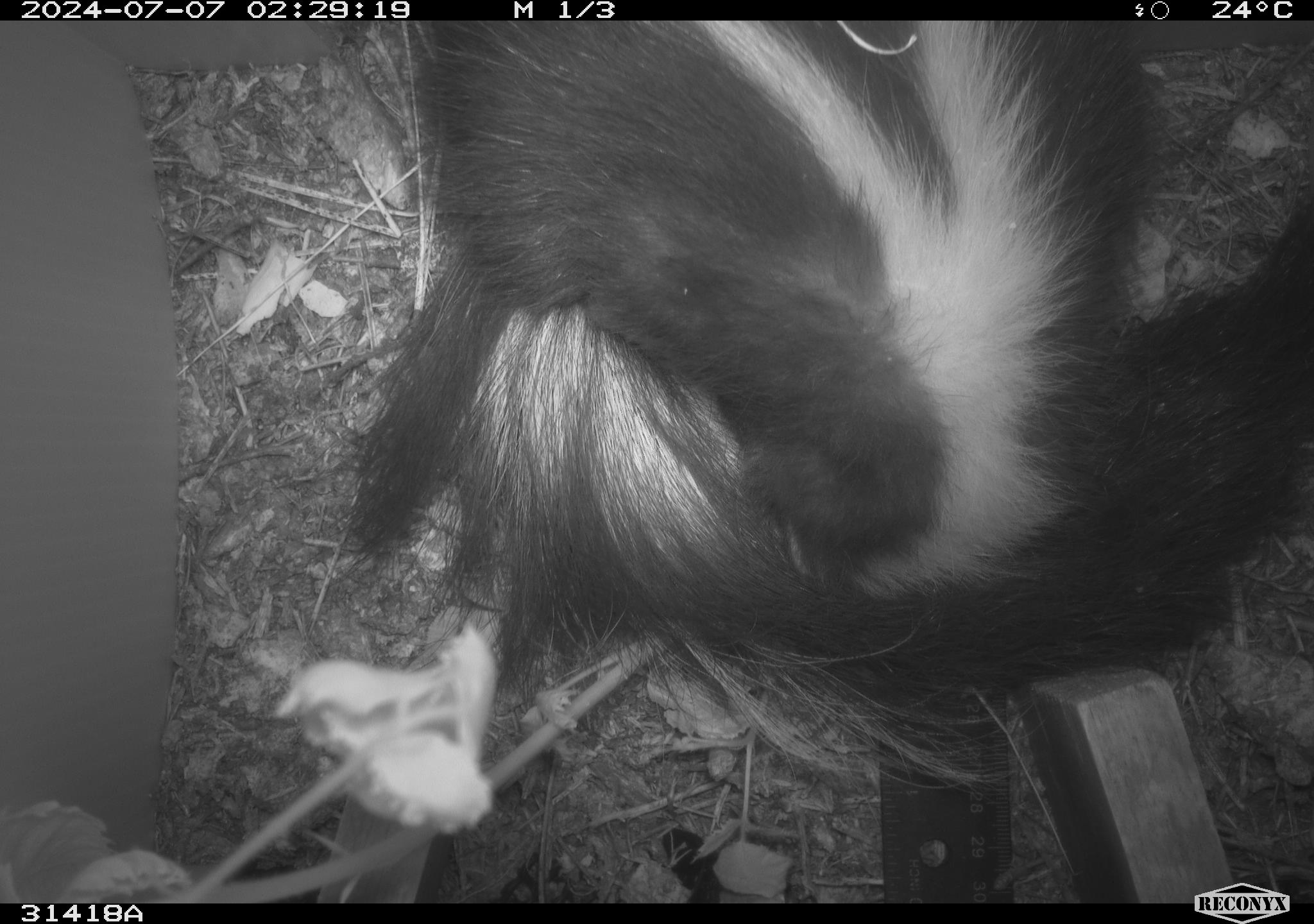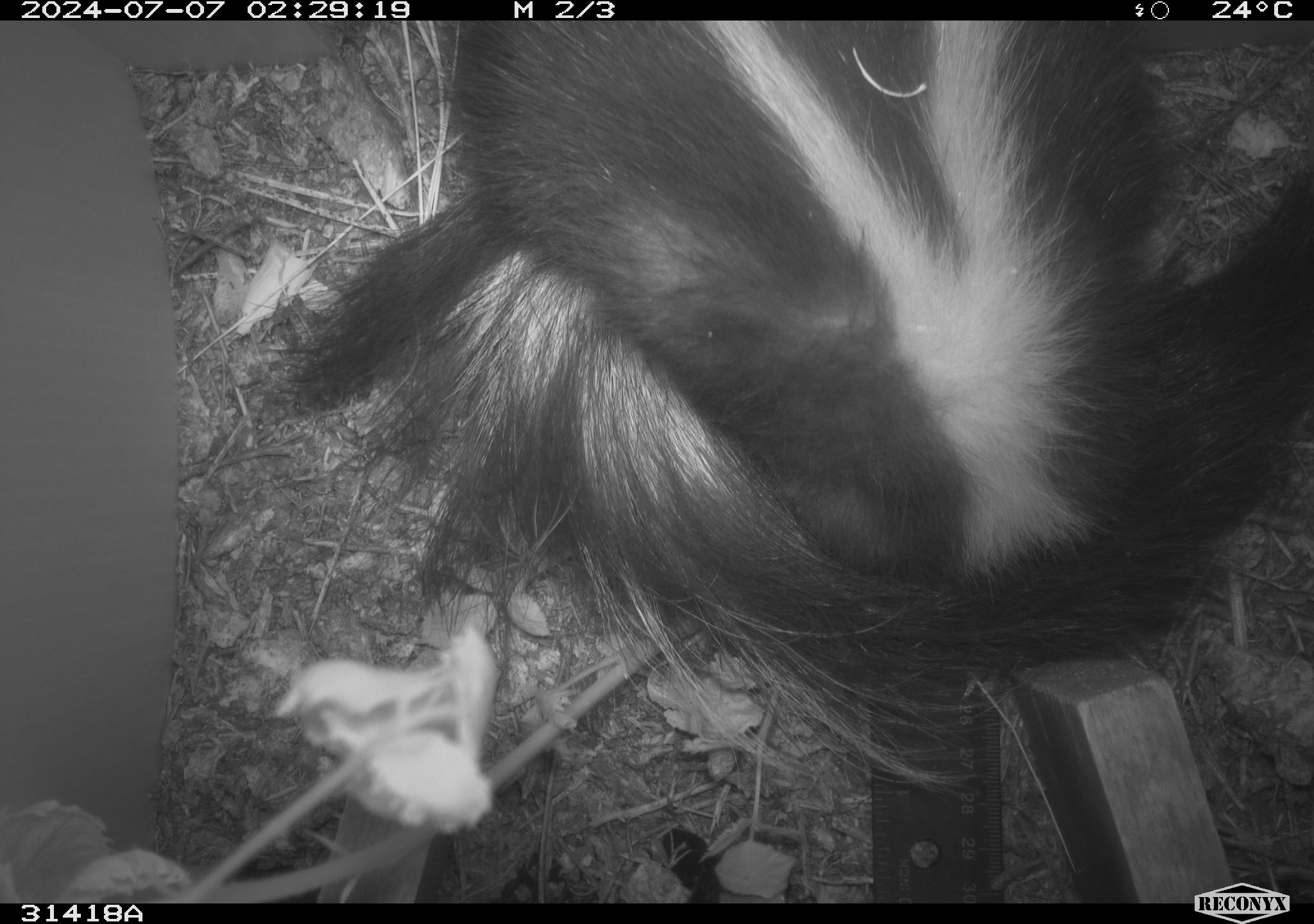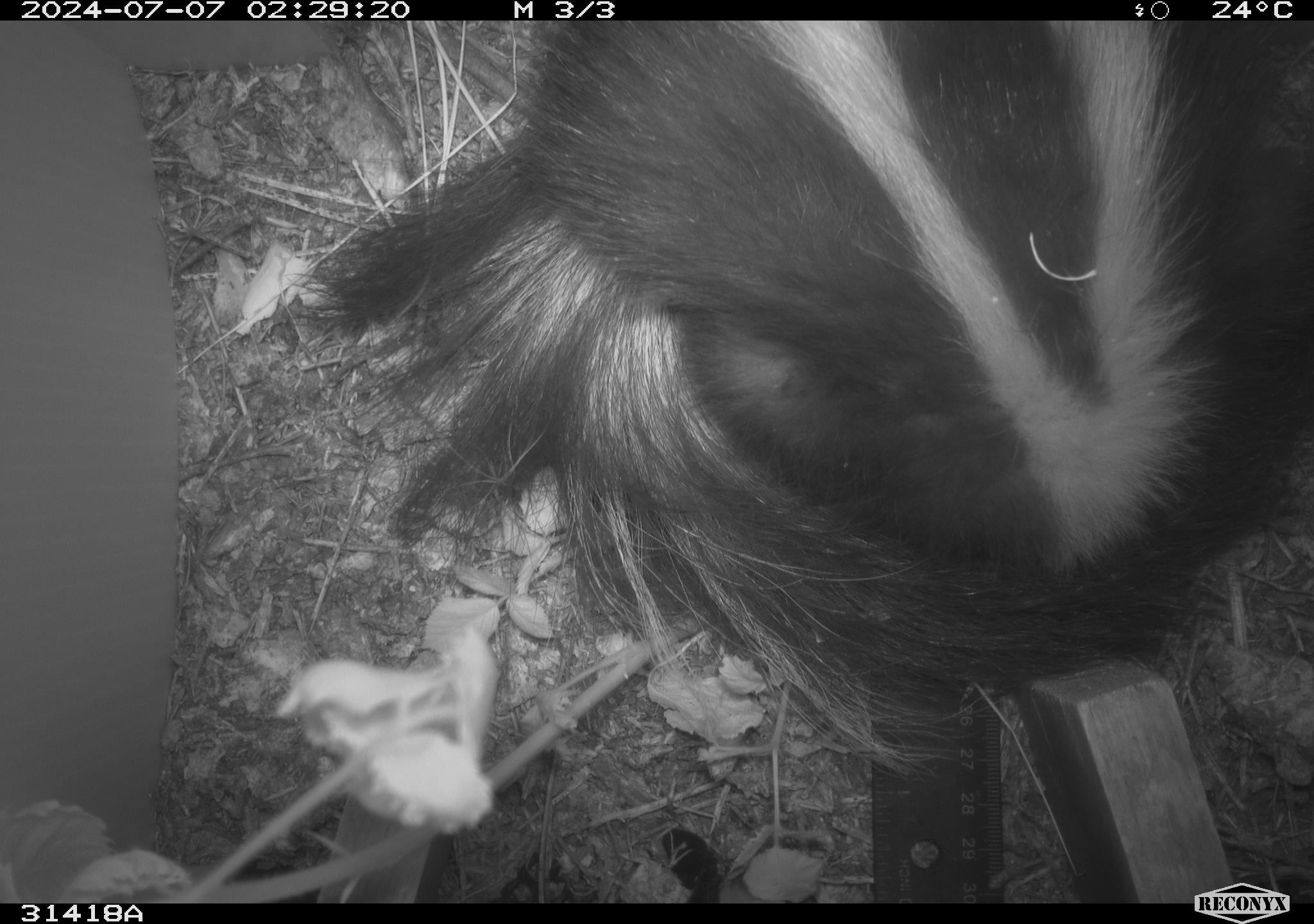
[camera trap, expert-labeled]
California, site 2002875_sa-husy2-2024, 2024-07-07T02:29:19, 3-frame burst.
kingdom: Animalia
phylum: Chordata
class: Mammalia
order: Carnivora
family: Mephitidae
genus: Mephitis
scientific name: Mephitis mephitis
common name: striped skunk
Striped skunk (Mephitis mephitis).